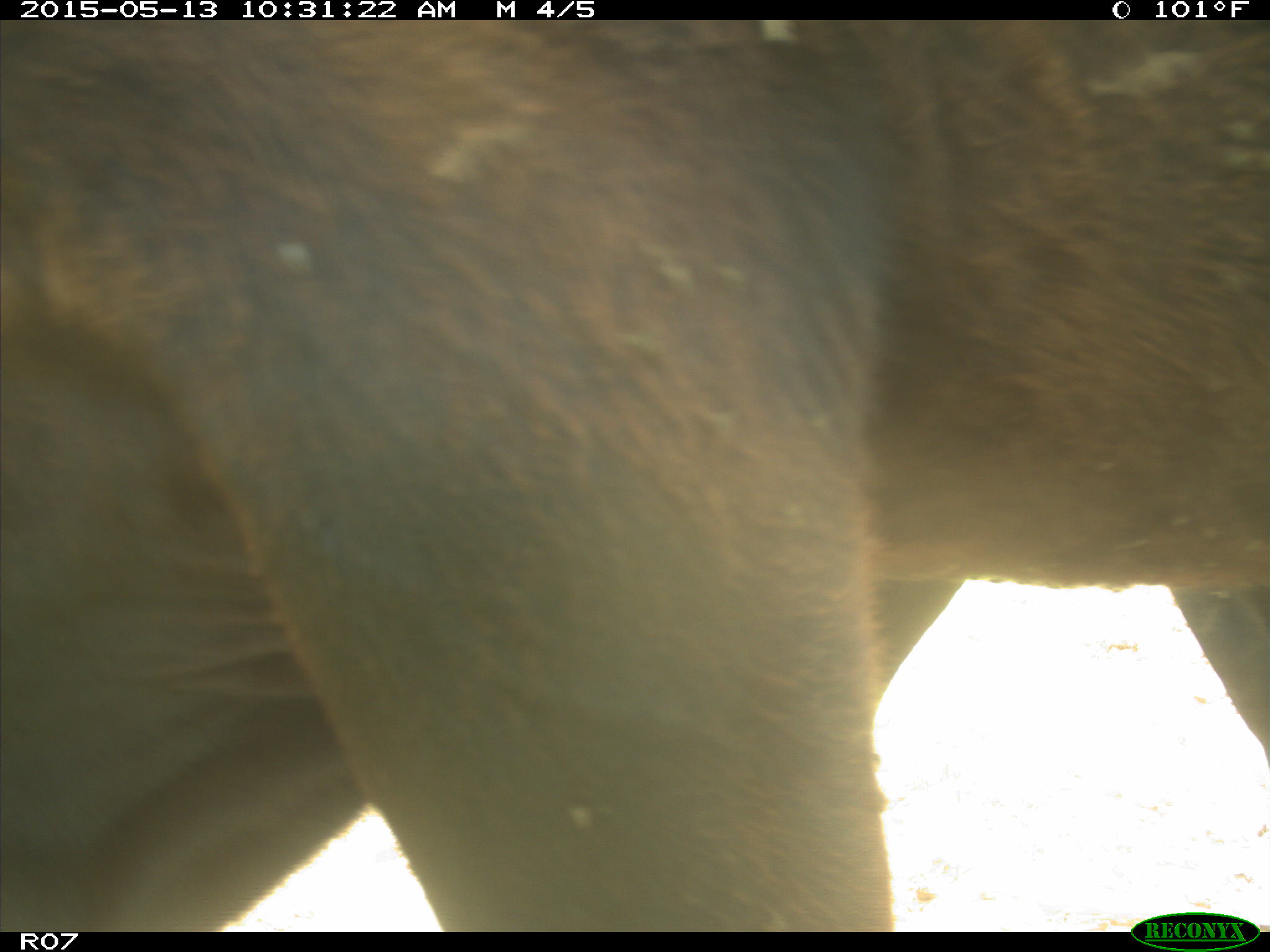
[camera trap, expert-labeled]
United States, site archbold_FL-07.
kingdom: Animalia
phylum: Chordata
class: Mammalia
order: Artiodactyla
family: Bovidae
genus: Bos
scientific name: Bos taurus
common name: domestic cow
Bos taurus (domestic cow).